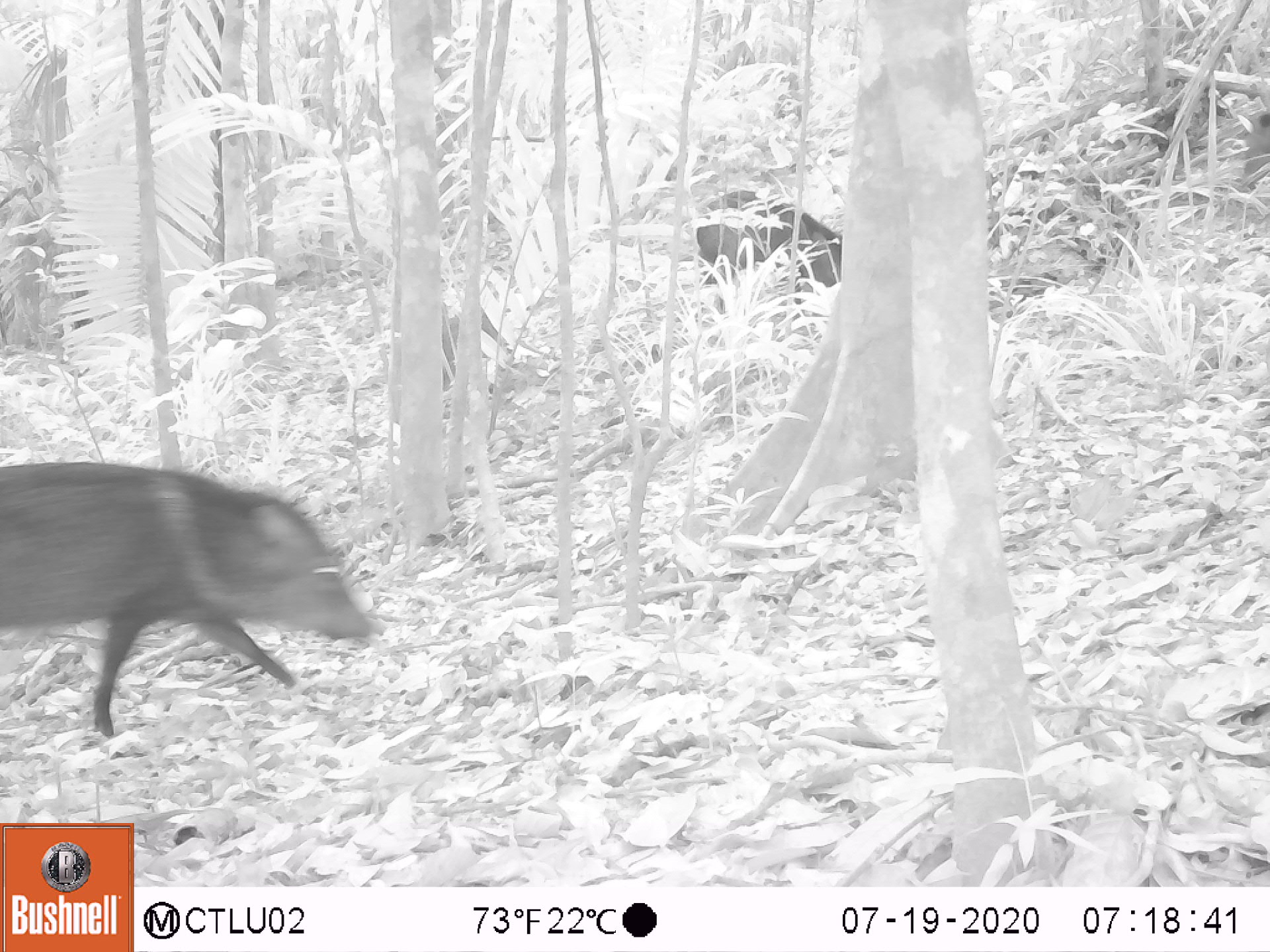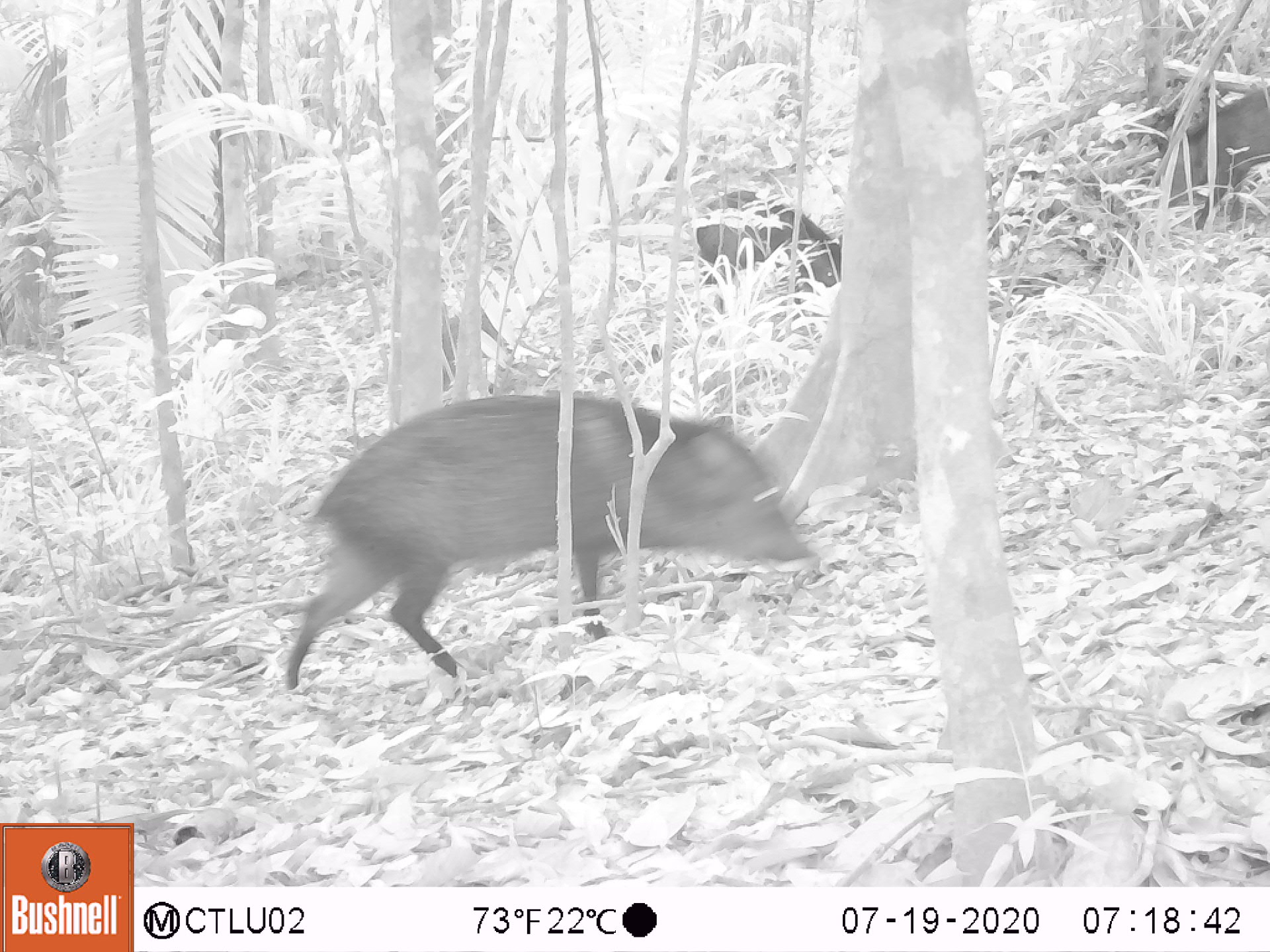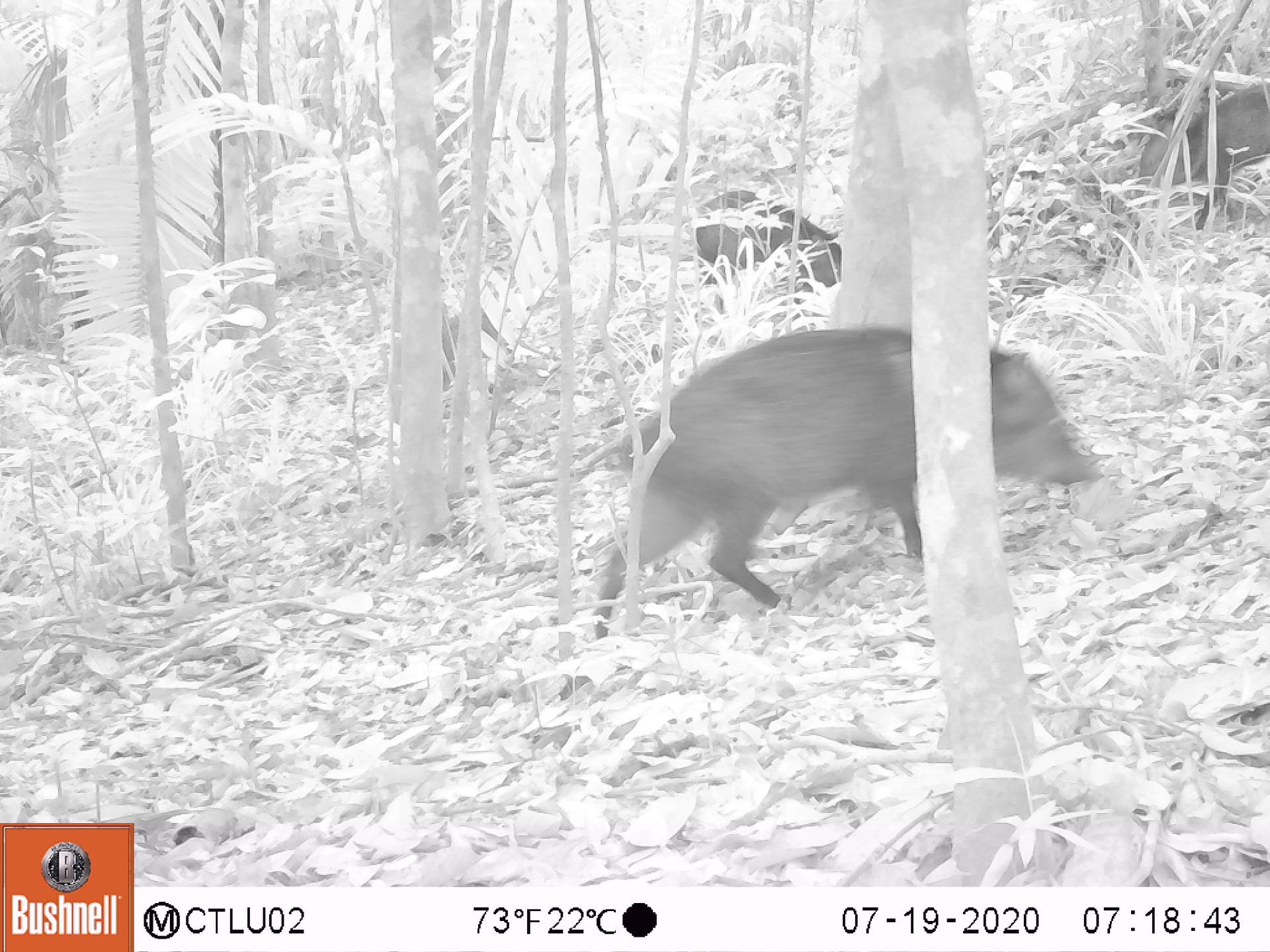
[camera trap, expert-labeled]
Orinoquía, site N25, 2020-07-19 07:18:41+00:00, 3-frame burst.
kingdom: Animalia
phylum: Chordata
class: Mammalia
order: Artiodactyla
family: Tayassuidae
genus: Pecari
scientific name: Pecari tajacu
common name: collared peccary